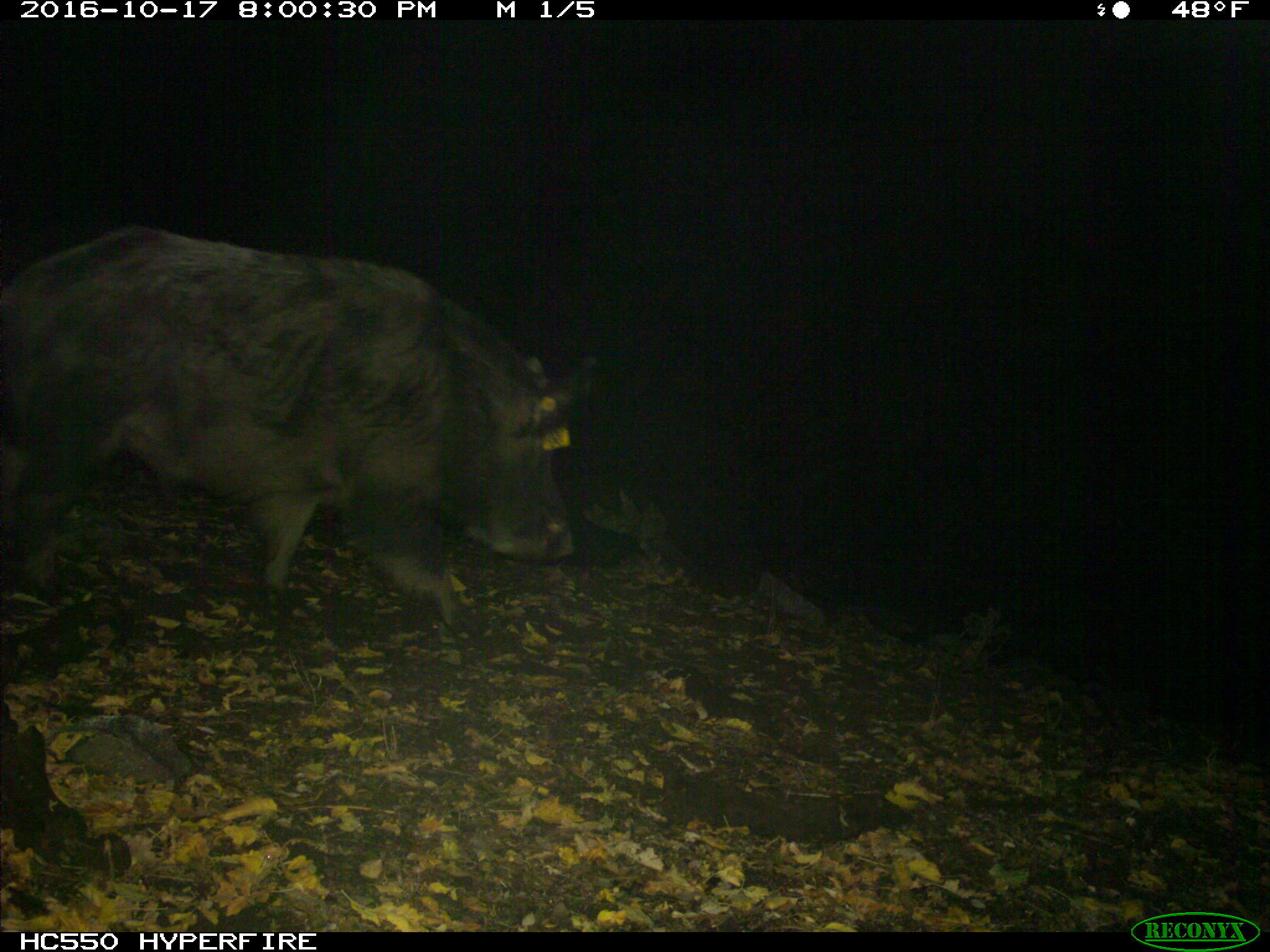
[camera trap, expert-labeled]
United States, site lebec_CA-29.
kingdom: Animalia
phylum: Chordata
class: Mammalia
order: Artiodactyla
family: Suidae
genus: Sus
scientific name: Sus scrofa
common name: wild boar